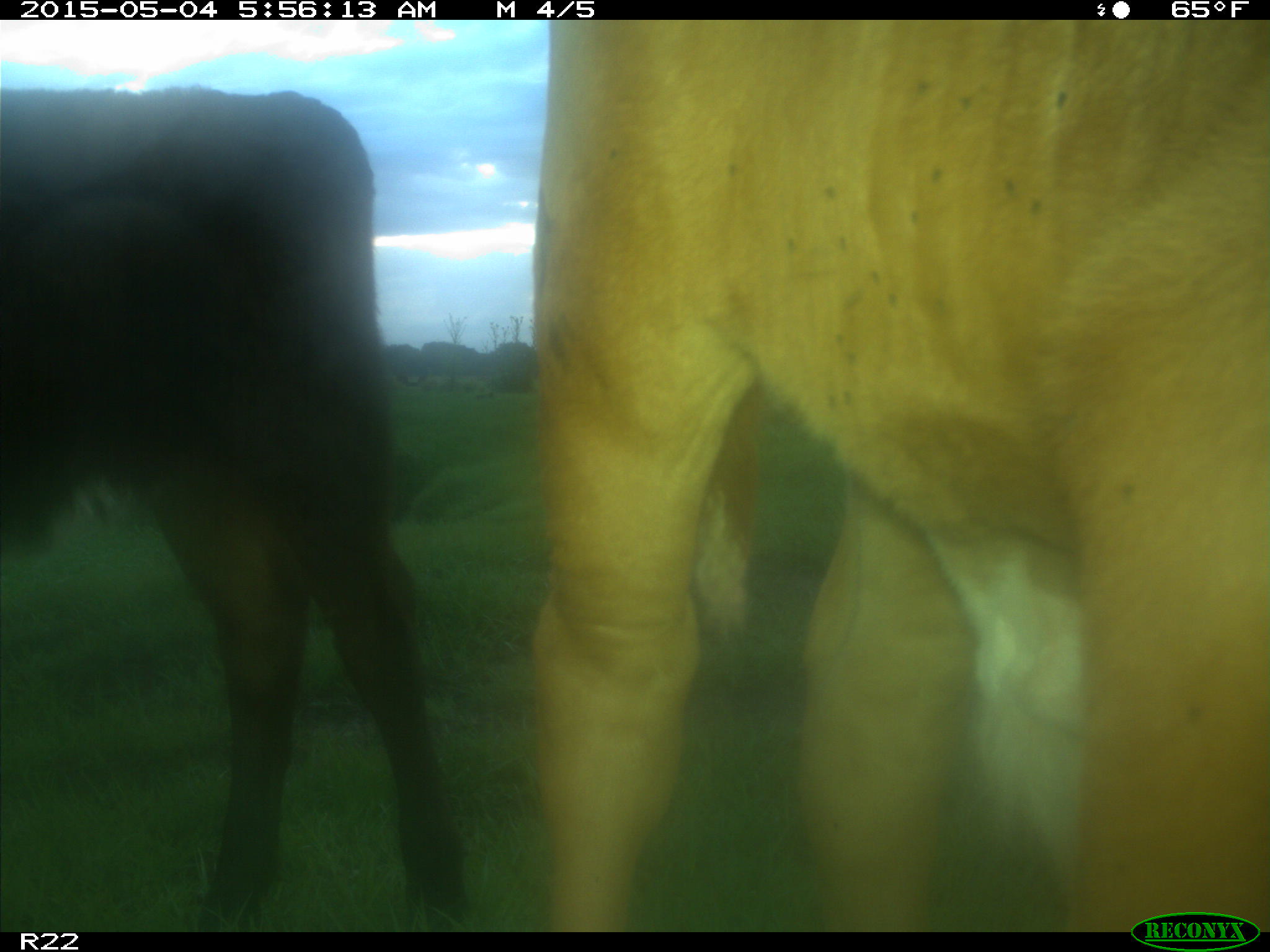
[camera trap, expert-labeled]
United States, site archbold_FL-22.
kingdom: Animalia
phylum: Chordata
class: Mammalia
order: Artiodactyla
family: Bovidae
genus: Bos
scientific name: Bos taurus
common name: domestic cow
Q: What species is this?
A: Bos taurus (domestic cow).